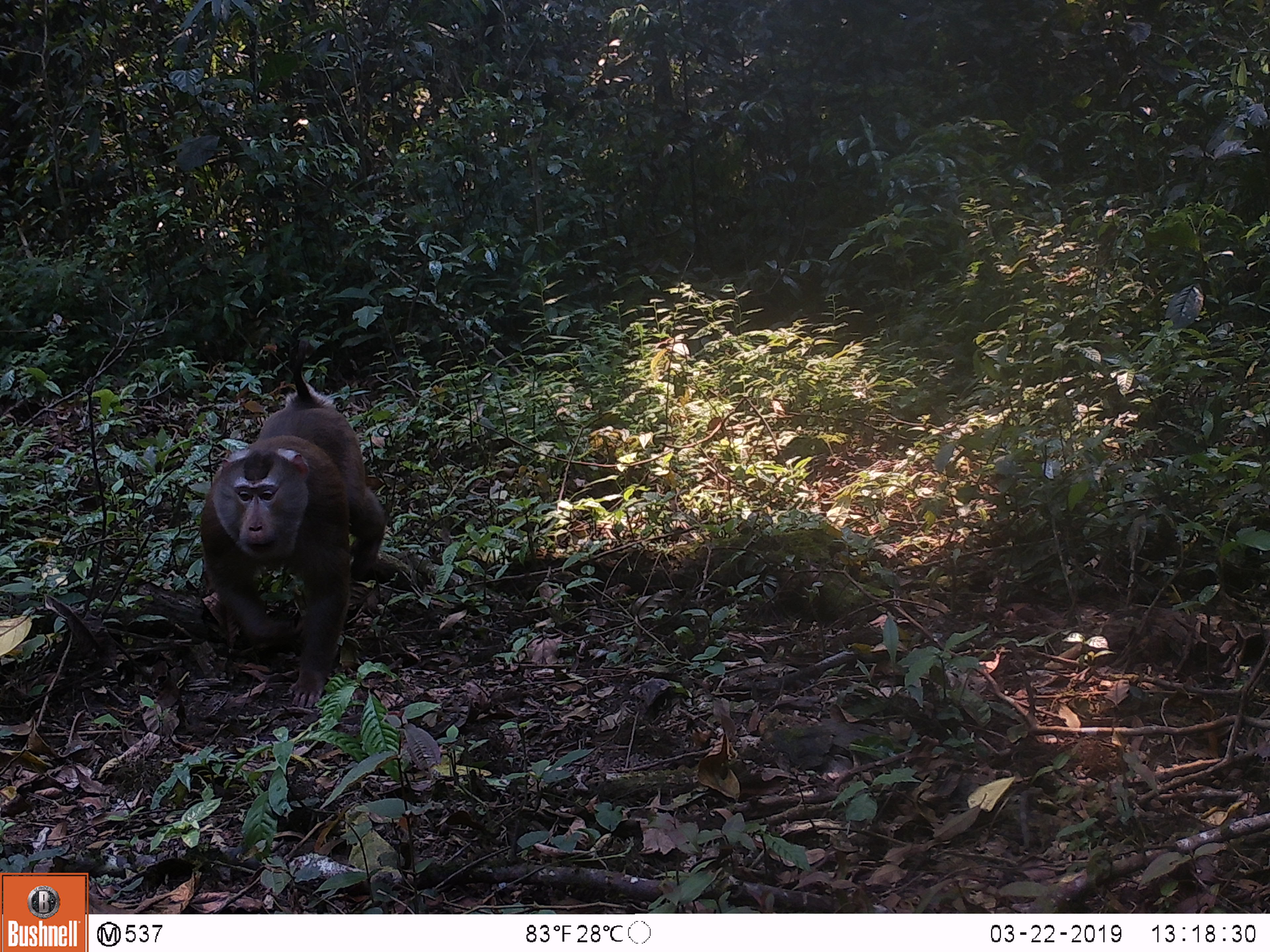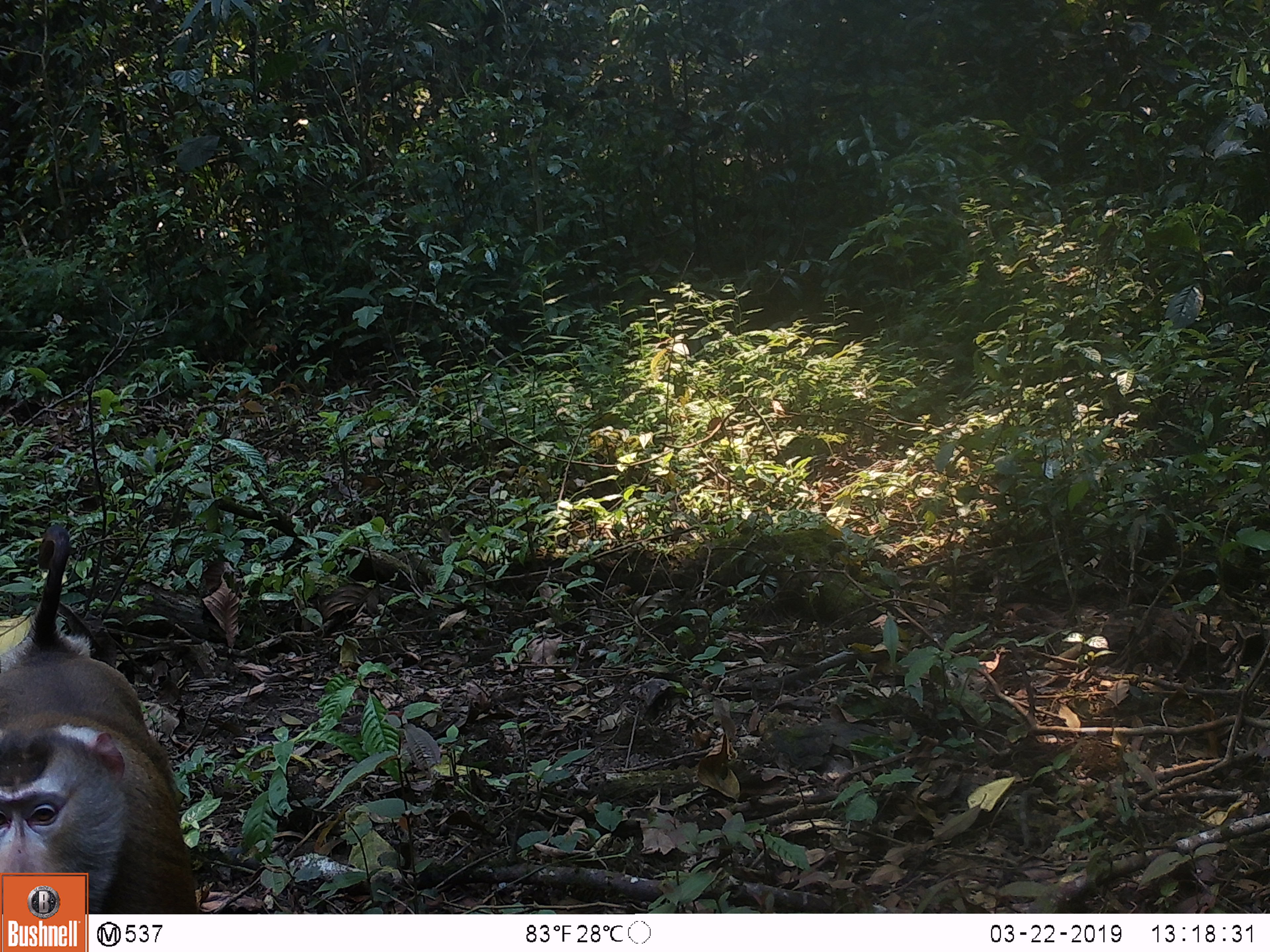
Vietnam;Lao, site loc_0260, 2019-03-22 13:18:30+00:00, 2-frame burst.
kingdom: Animalia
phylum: Chordata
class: Mammalia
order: Primates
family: Cercopithecidae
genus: Macaca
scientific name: Macaca nemestrina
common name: pig-tailed macaque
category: pig tailed macaque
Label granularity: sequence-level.